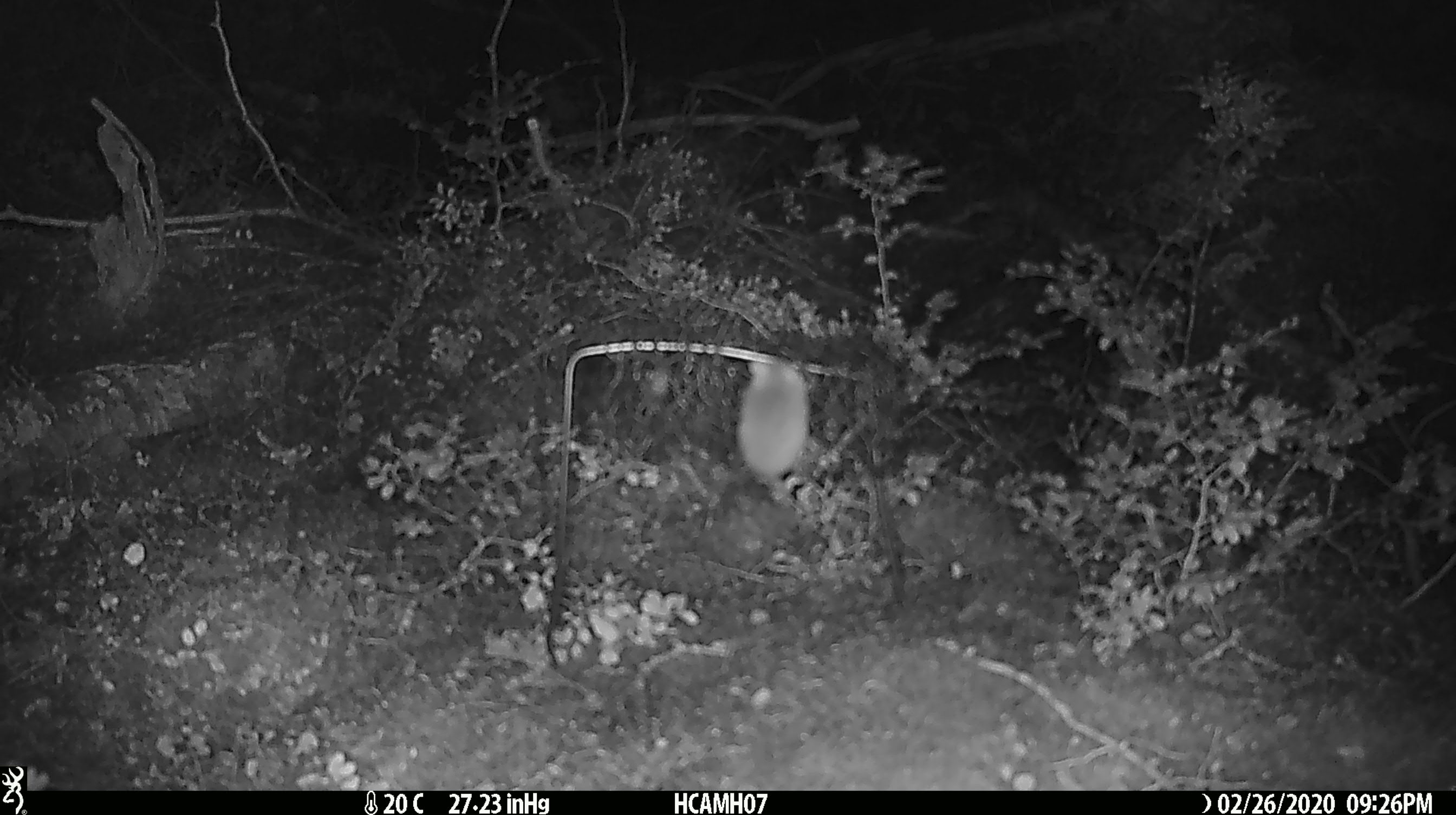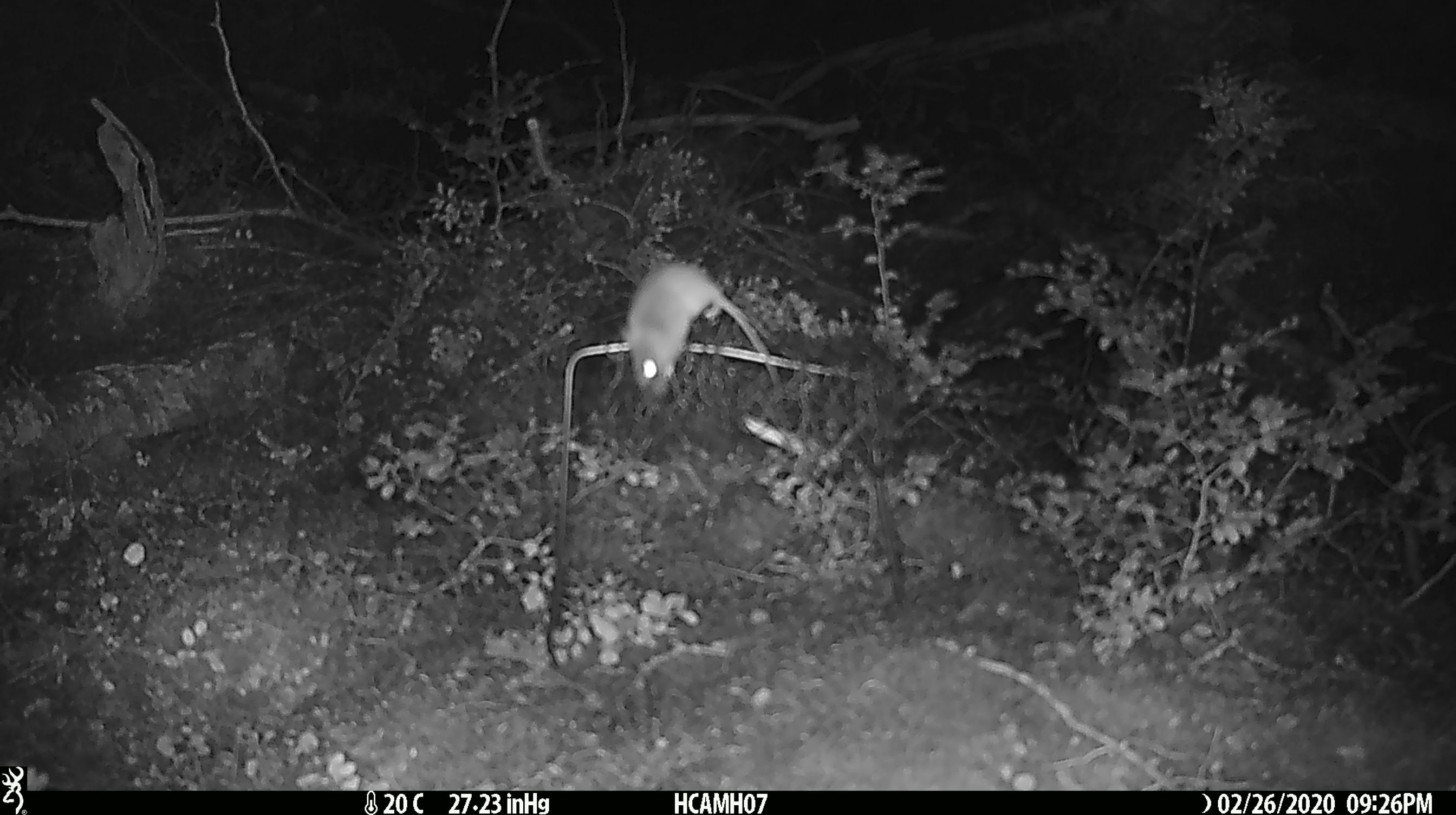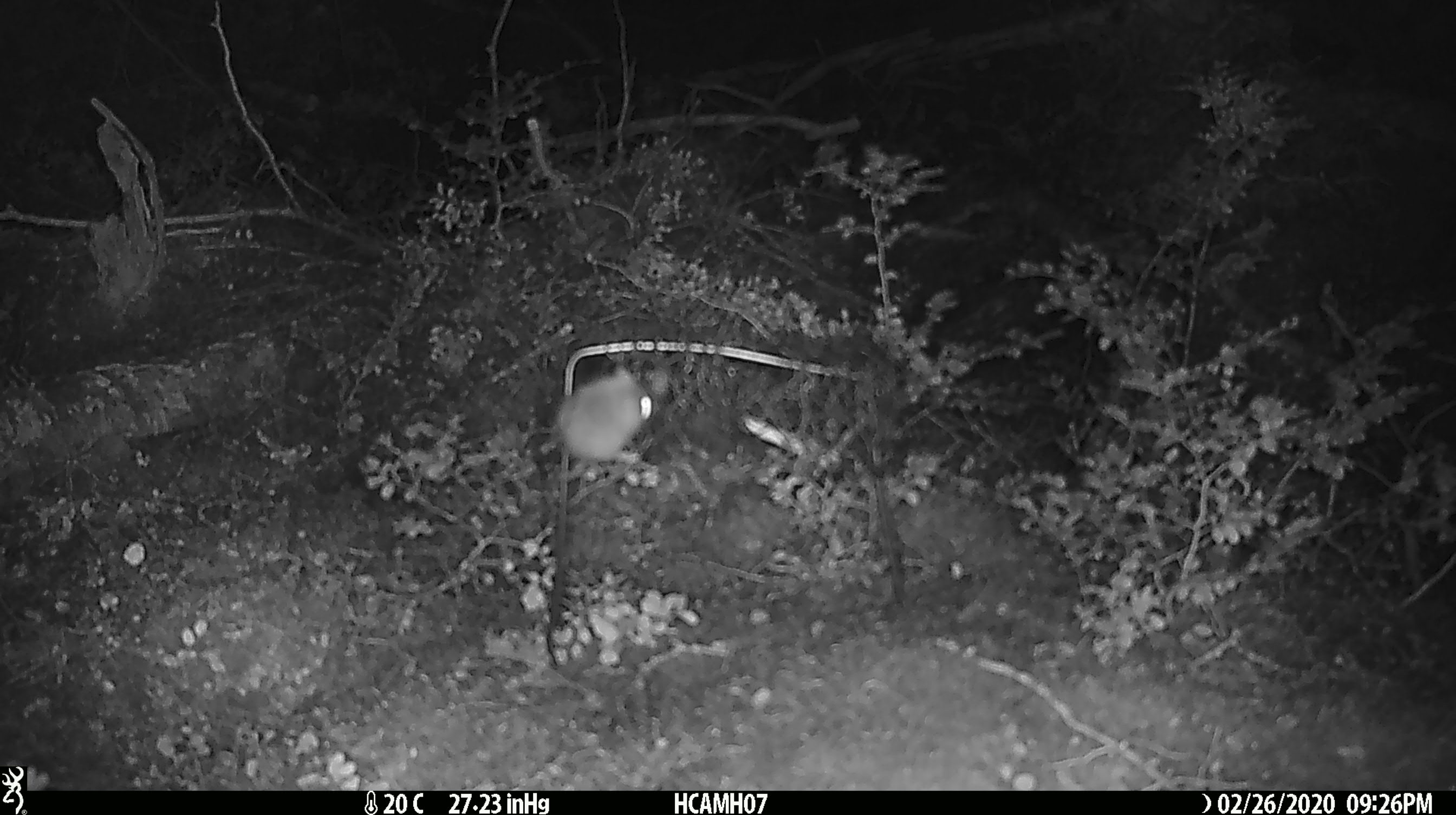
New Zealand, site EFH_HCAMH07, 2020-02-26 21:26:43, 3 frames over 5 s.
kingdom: Animalia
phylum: Chordata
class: Mammalia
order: Rodentia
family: Muridae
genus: Mus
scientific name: Mus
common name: mouse